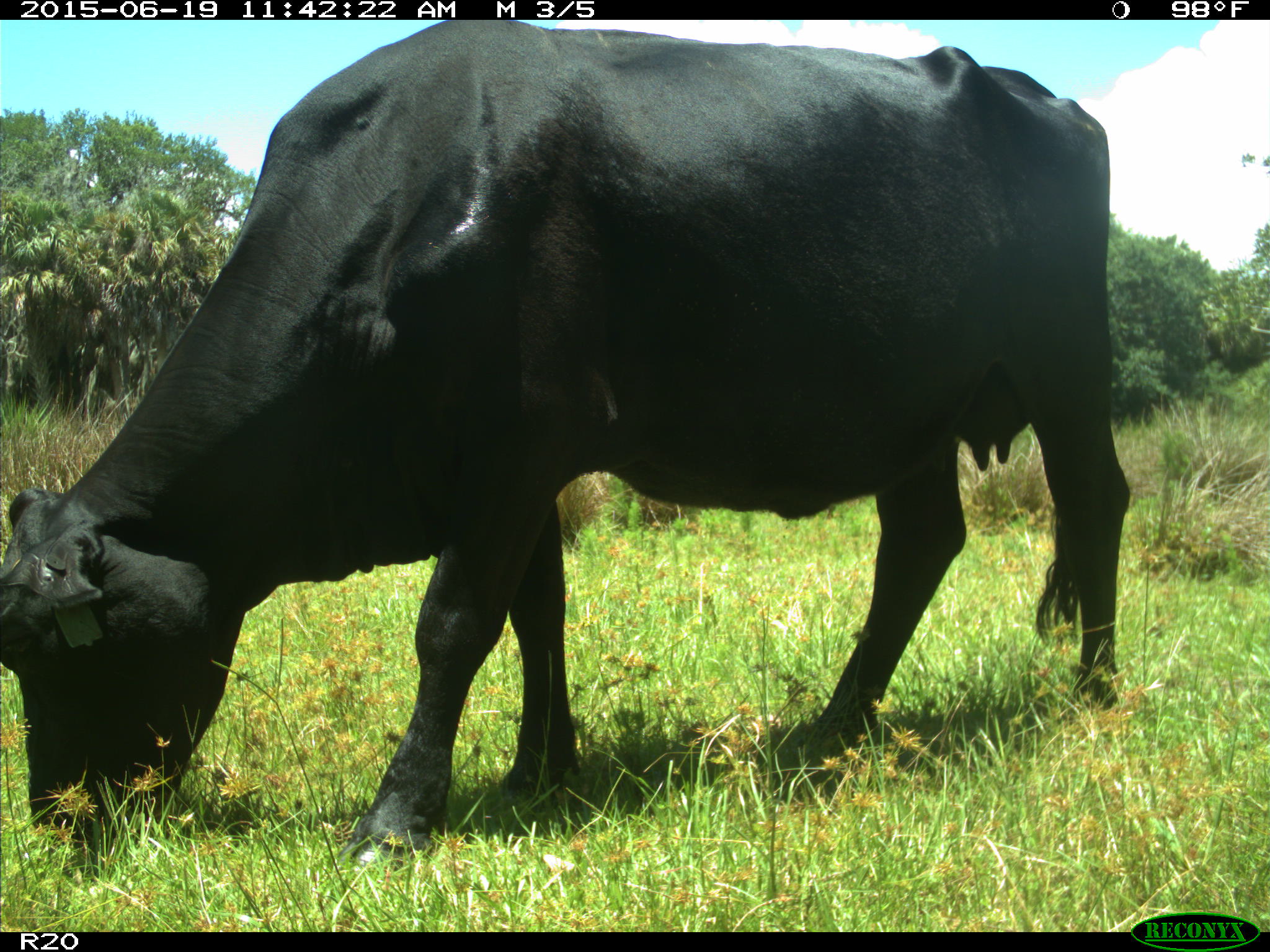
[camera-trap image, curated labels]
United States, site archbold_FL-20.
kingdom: Animalia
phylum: Chordata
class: Mammalia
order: Artiodactyla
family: Bovidae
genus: Bos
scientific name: Bos taurus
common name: domestic cow